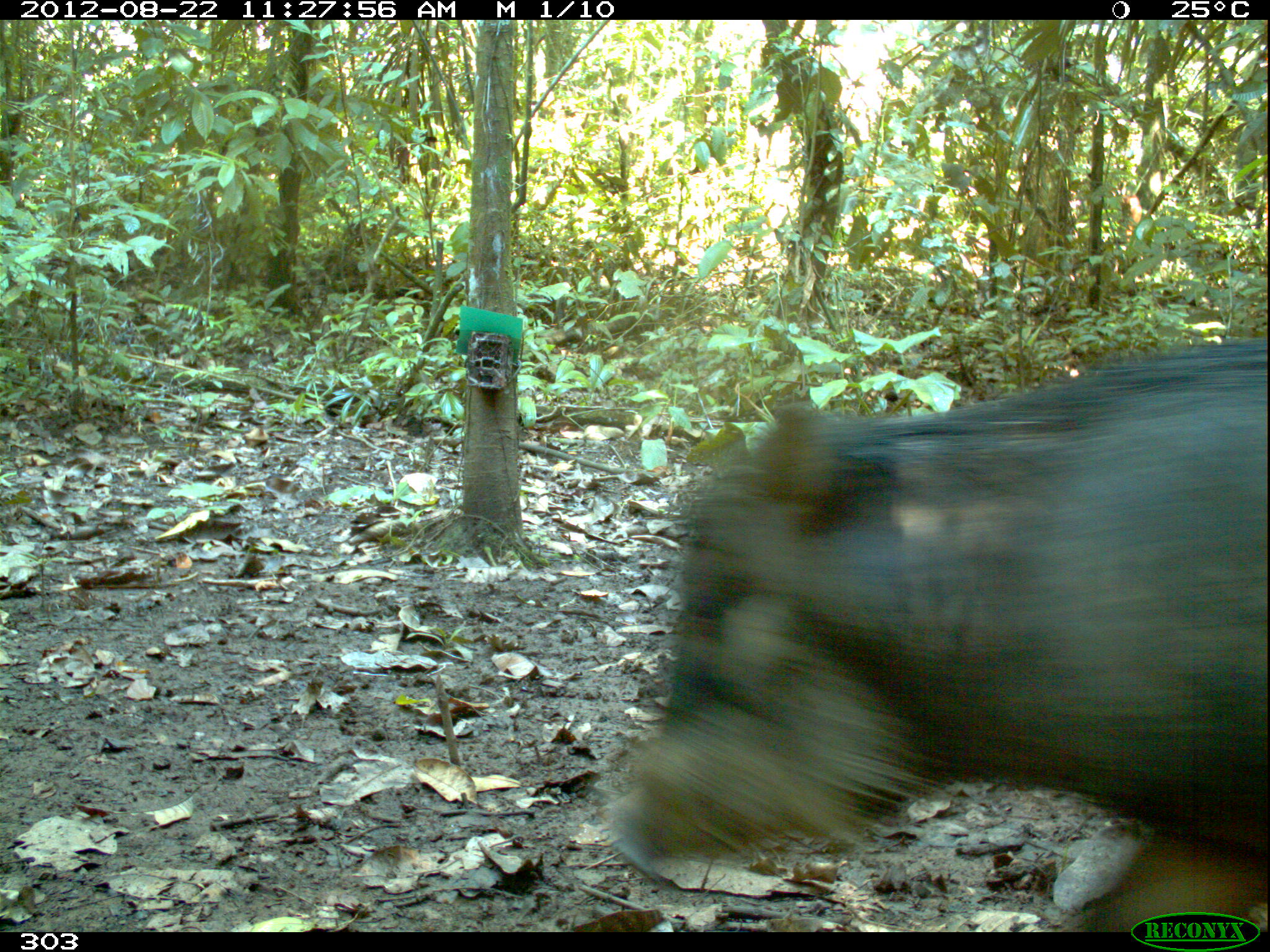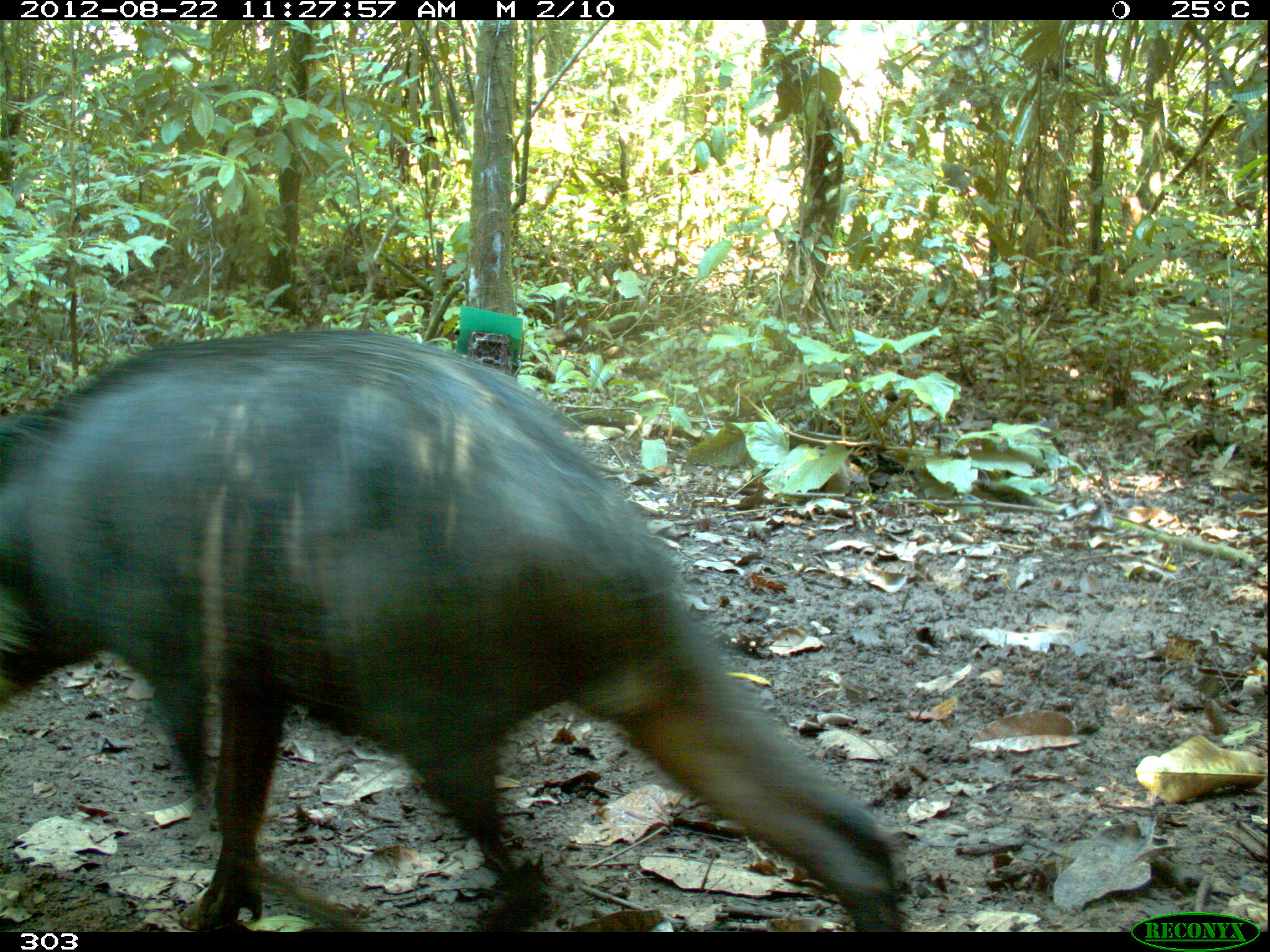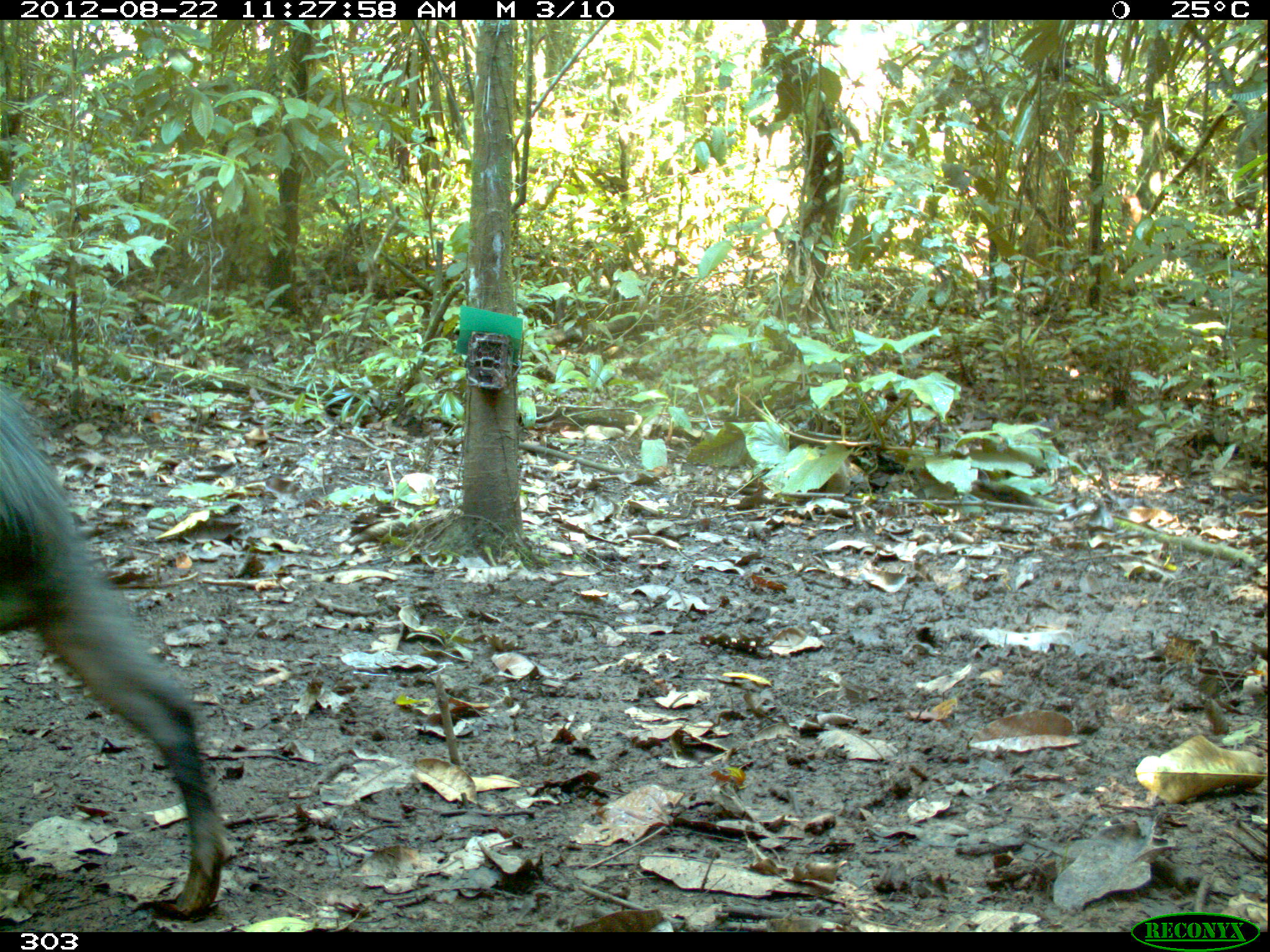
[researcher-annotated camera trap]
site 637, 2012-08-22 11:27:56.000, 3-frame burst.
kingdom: Animalia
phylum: Chordata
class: Mammalia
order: Artiodactyla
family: Tayassuidae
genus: Tayassu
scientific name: Tayassu pecari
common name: white-lipped peccary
Tayassu pecari (white-lipped peccary).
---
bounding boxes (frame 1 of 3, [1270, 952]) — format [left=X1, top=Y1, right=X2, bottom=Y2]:
tayassu pecari: [left=594, top=339, right=1270, bottom=924]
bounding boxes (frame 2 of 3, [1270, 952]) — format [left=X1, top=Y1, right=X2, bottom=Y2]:
tayassu pecari: [left=4, top=320, right=905, bottom=929]